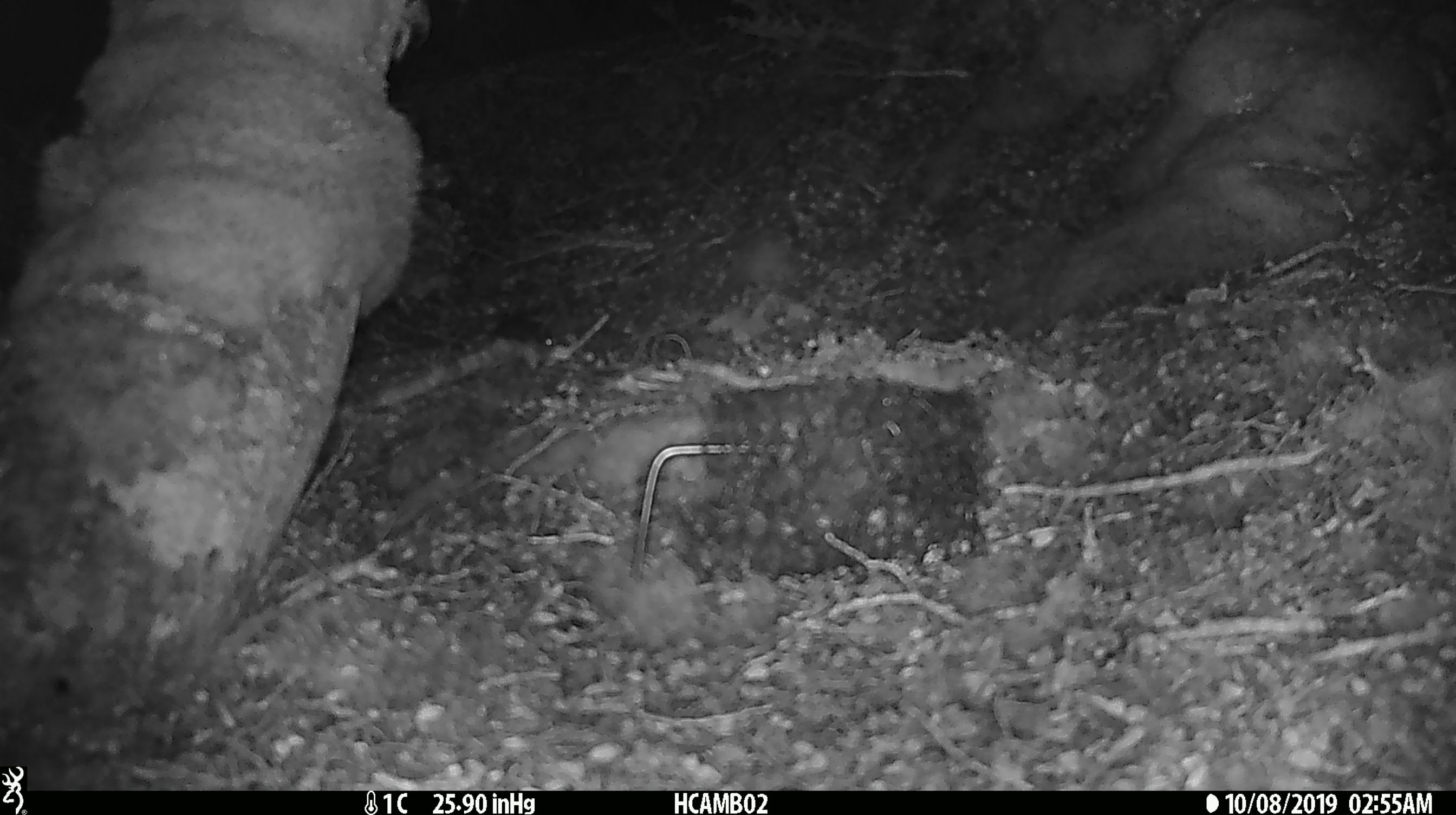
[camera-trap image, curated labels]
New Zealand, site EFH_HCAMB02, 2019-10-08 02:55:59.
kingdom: Animalia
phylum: Chordata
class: Mammalia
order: Rodentia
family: Muridae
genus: Mus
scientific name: Mus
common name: mouse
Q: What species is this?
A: Mouse (Mus).